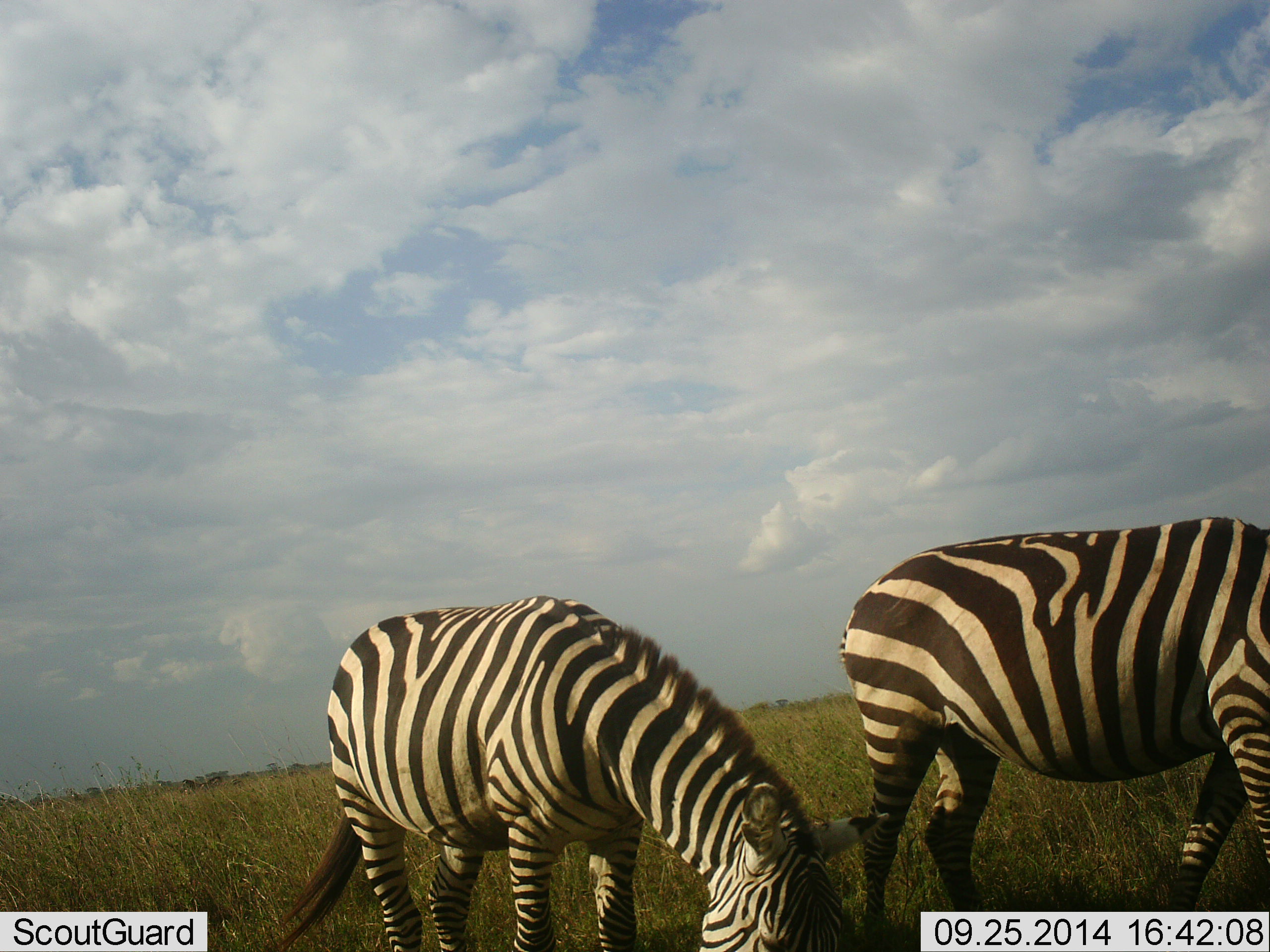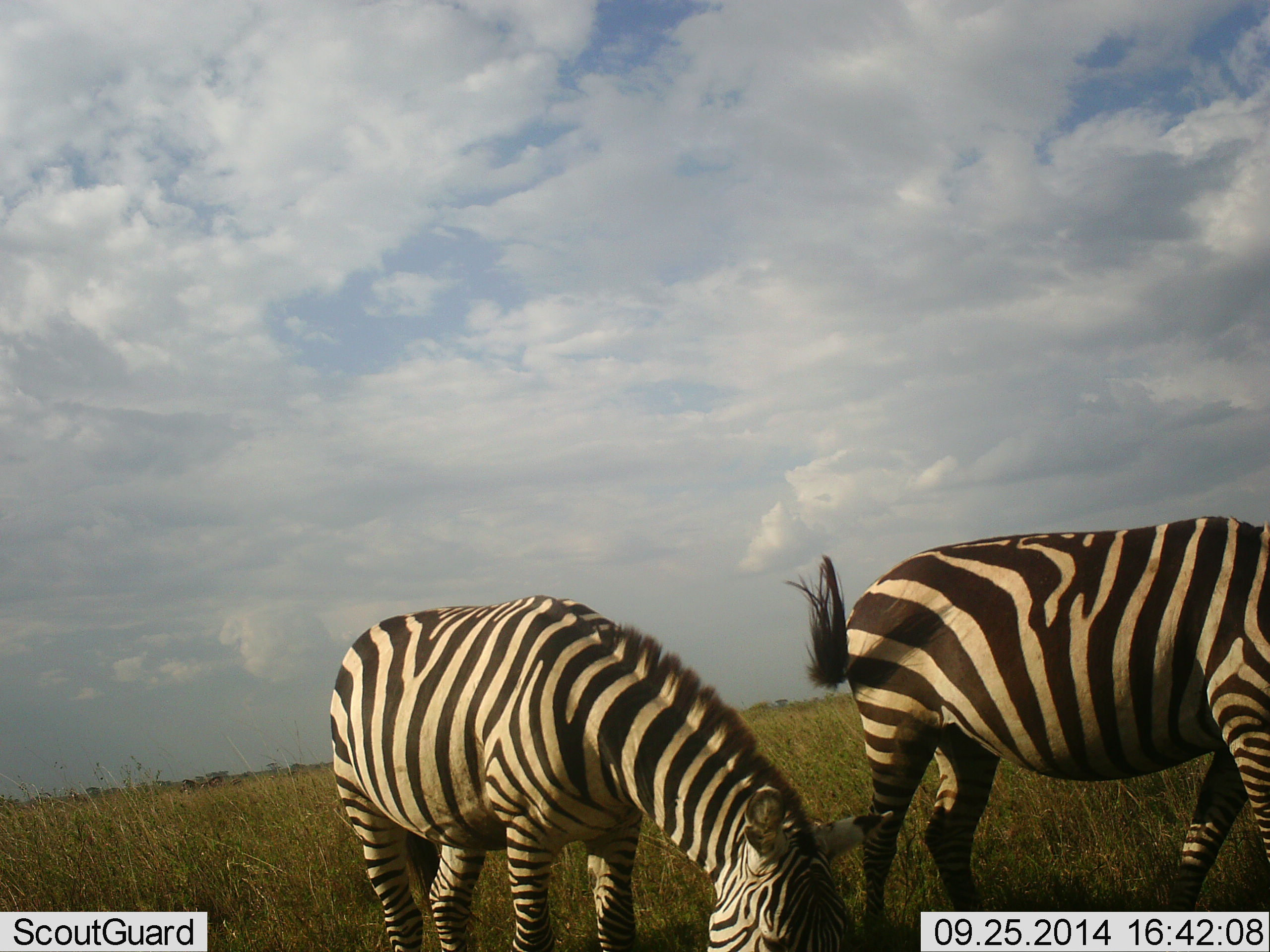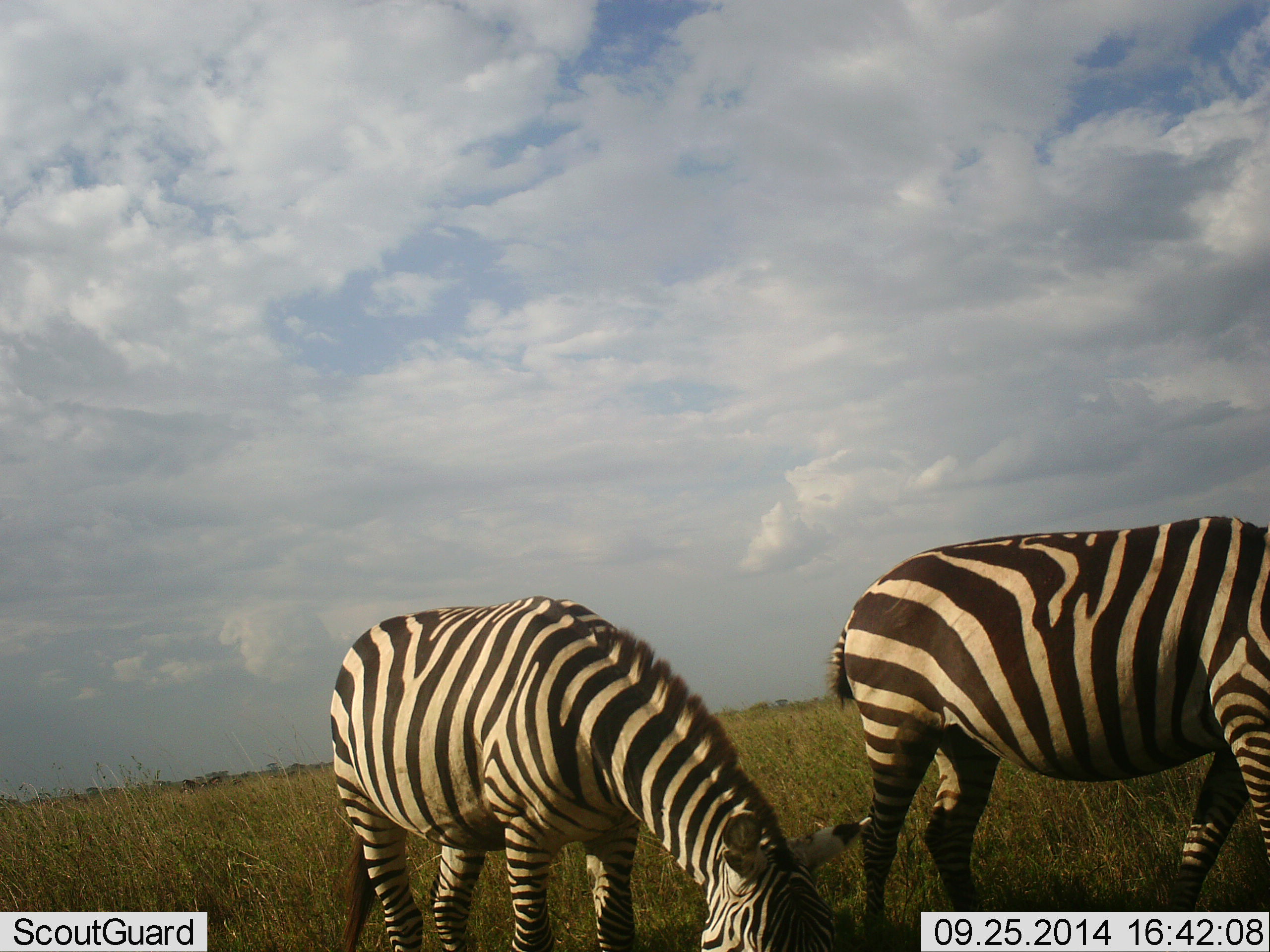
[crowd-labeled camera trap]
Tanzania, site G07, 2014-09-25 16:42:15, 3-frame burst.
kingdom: Animalia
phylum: Chordata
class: Mammalia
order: Perissodactyla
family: Equidae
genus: Equus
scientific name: Equus quagga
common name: plains zebra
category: zebra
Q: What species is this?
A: Zebra (plains zebra) (Equus quagga).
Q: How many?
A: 2.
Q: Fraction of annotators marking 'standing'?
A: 20%.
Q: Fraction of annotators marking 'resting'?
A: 0%.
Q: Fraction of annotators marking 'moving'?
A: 0%.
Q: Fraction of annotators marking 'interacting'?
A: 10%.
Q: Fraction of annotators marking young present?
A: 0%.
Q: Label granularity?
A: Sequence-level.